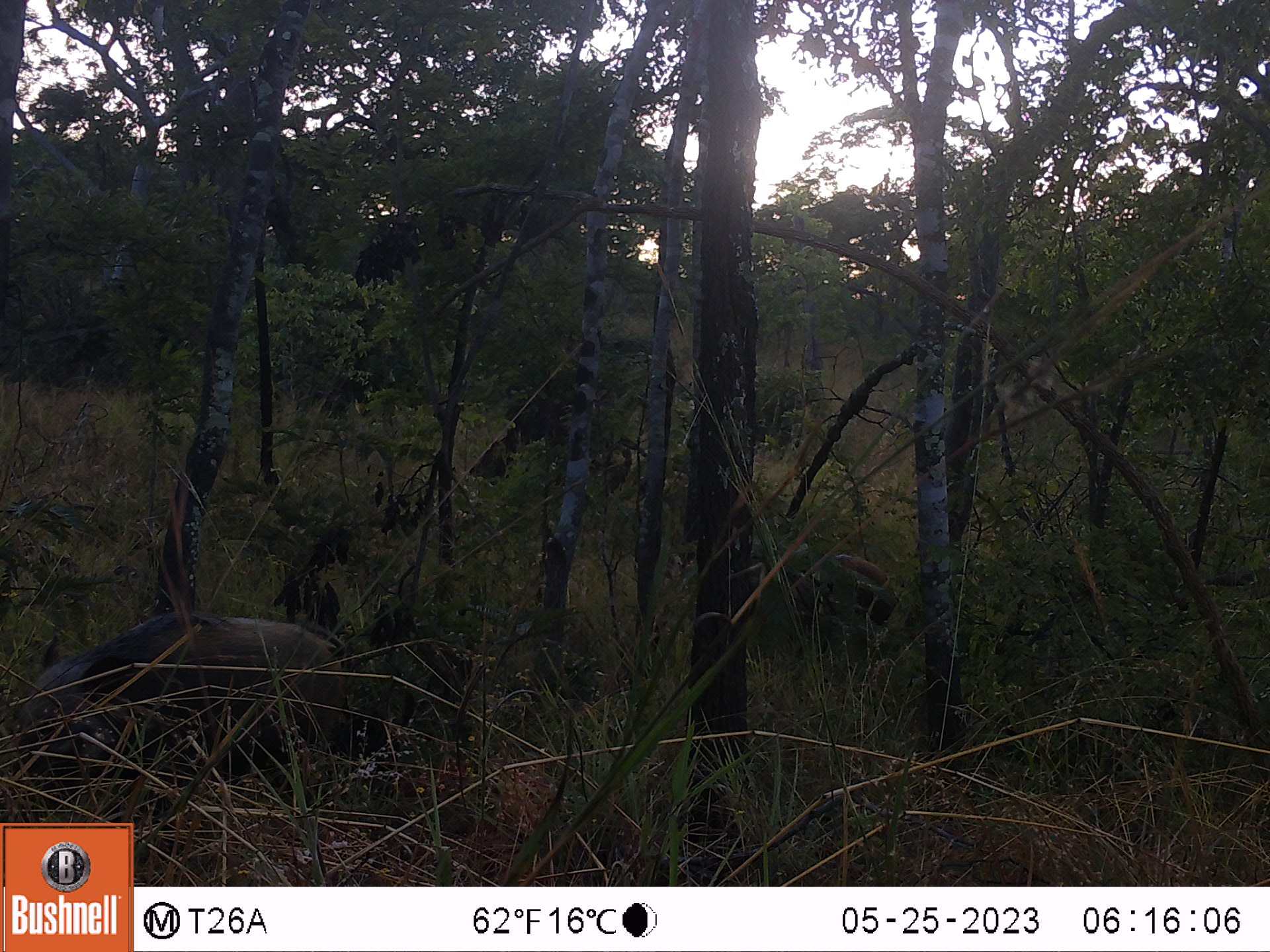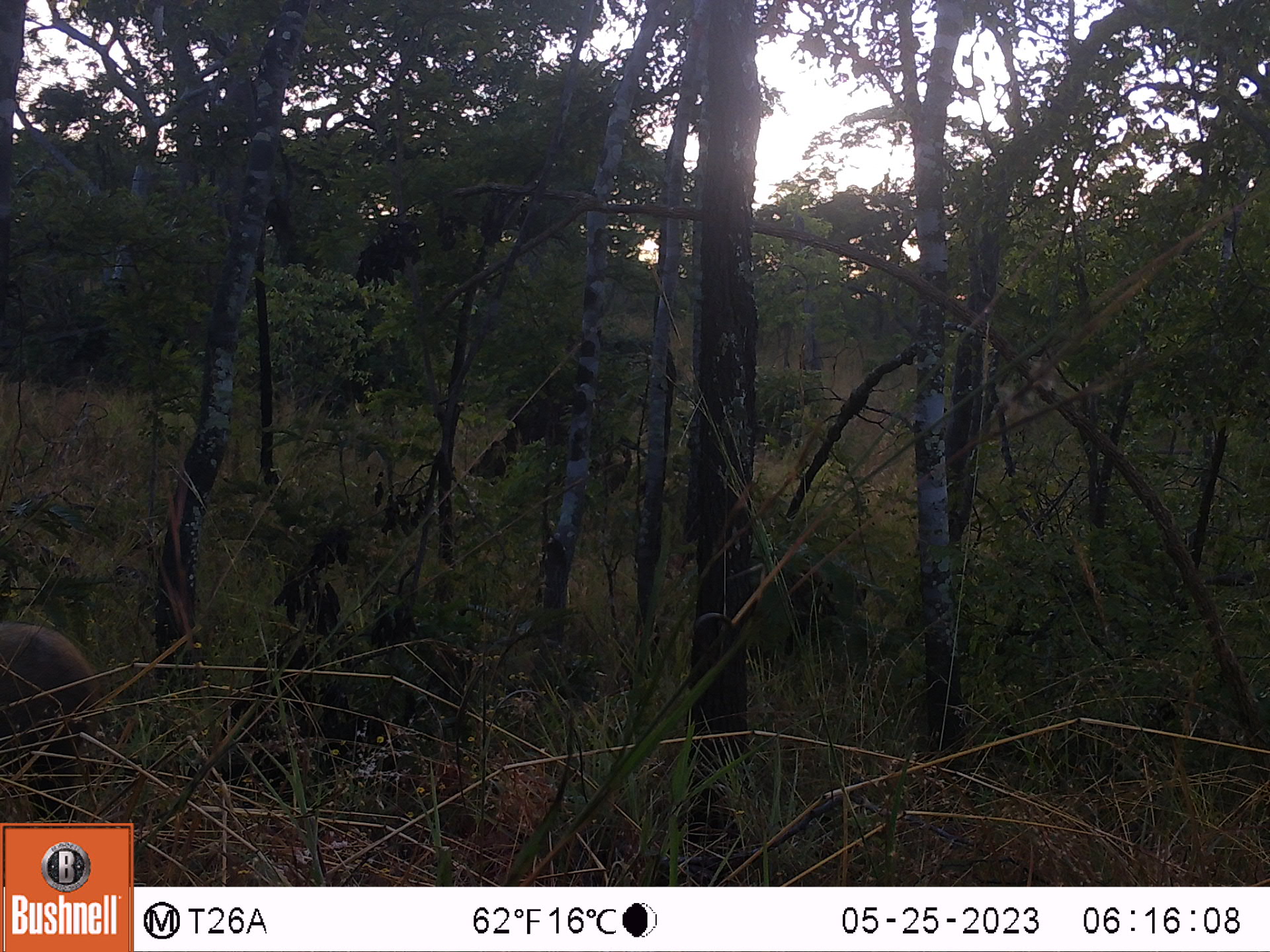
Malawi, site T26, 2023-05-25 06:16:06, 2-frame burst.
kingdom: Animalia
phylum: Chordata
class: Mammalia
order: Artiodactyla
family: Suidae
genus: Potamochoerus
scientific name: Potamochoerus larvatus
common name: bushpig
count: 2